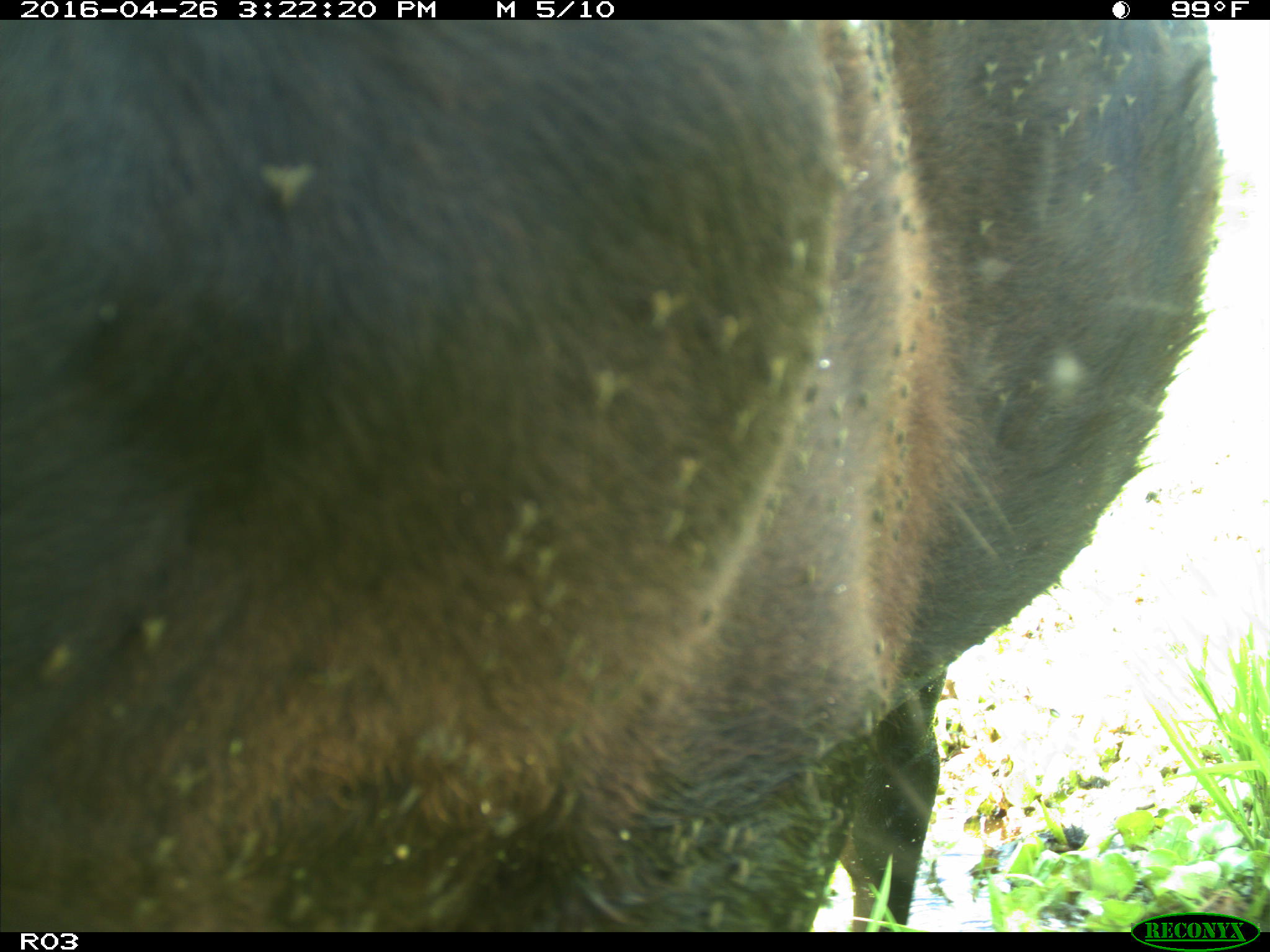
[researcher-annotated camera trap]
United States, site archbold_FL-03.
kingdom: Animalia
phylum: Chordata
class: Mammalia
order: Artiodactyla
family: Bovidae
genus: Bos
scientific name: Bos taurus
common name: domestic cow